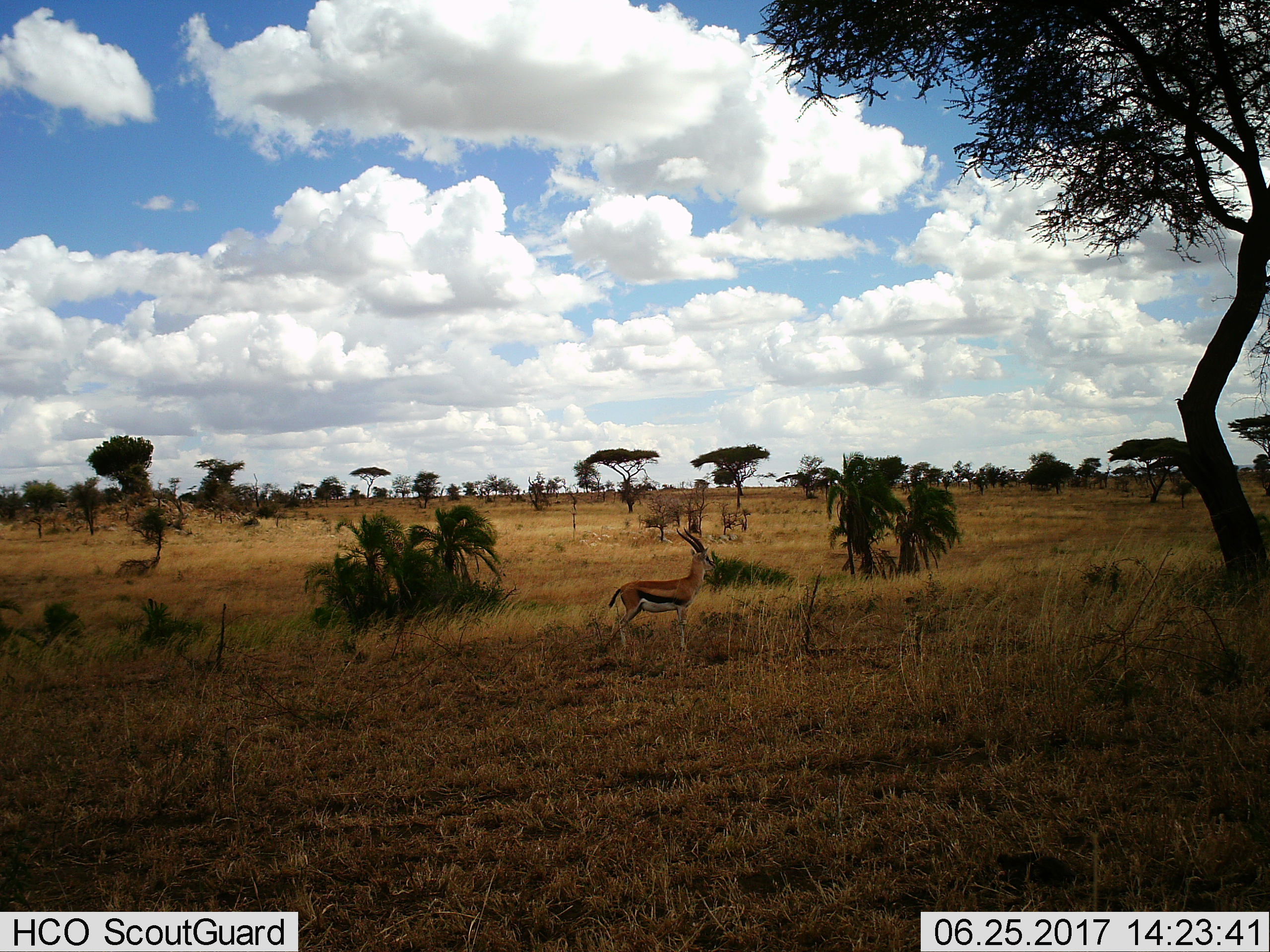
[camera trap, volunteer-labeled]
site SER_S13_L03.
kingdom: Animalia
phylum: Chordata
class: Mammalia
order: Artiodactyla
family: Bovidae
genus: Eudorcas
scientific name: Eudorcas thomsonii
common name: thomson's gazelle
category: gazellethomsons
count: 1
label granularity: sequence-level